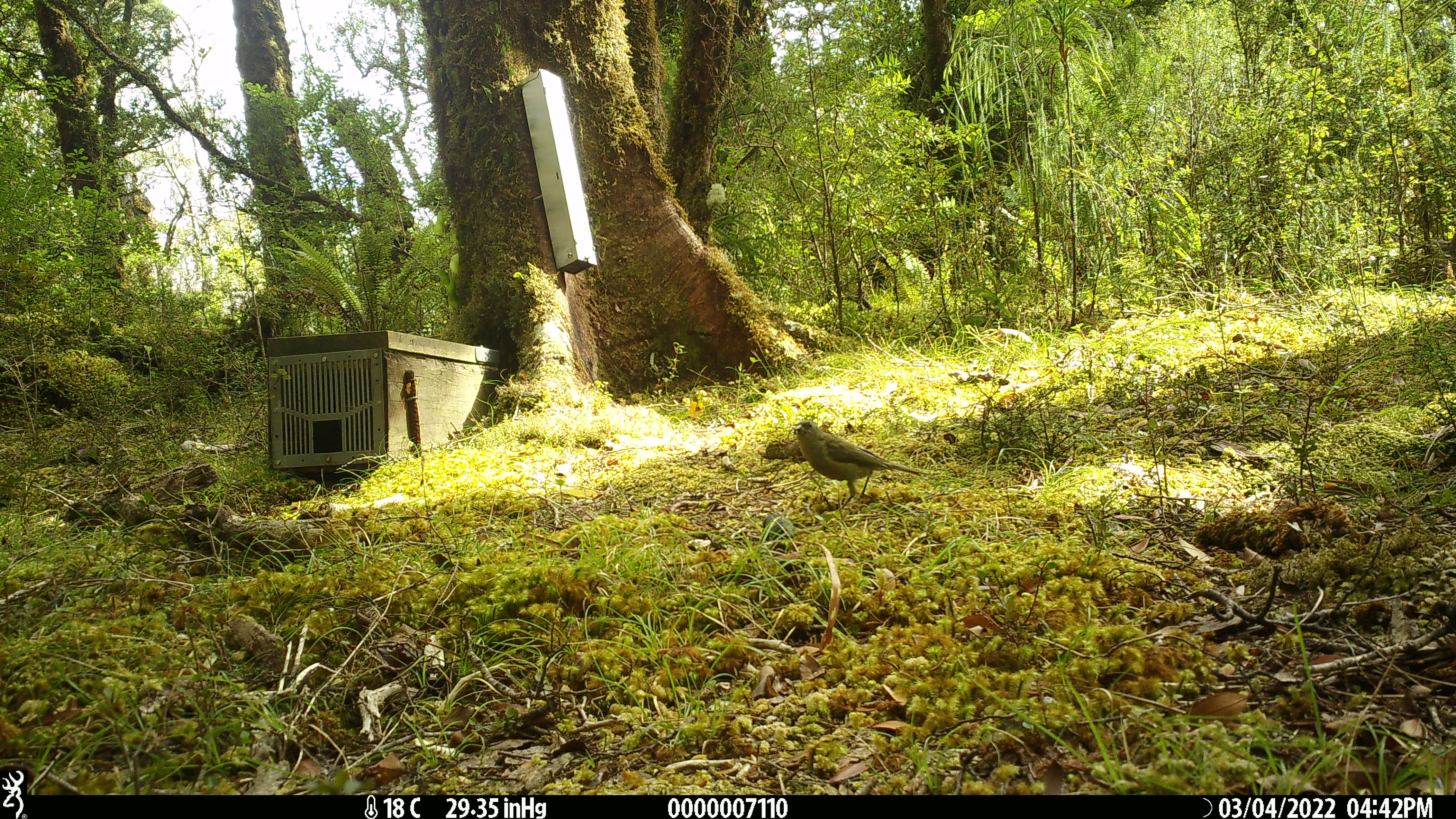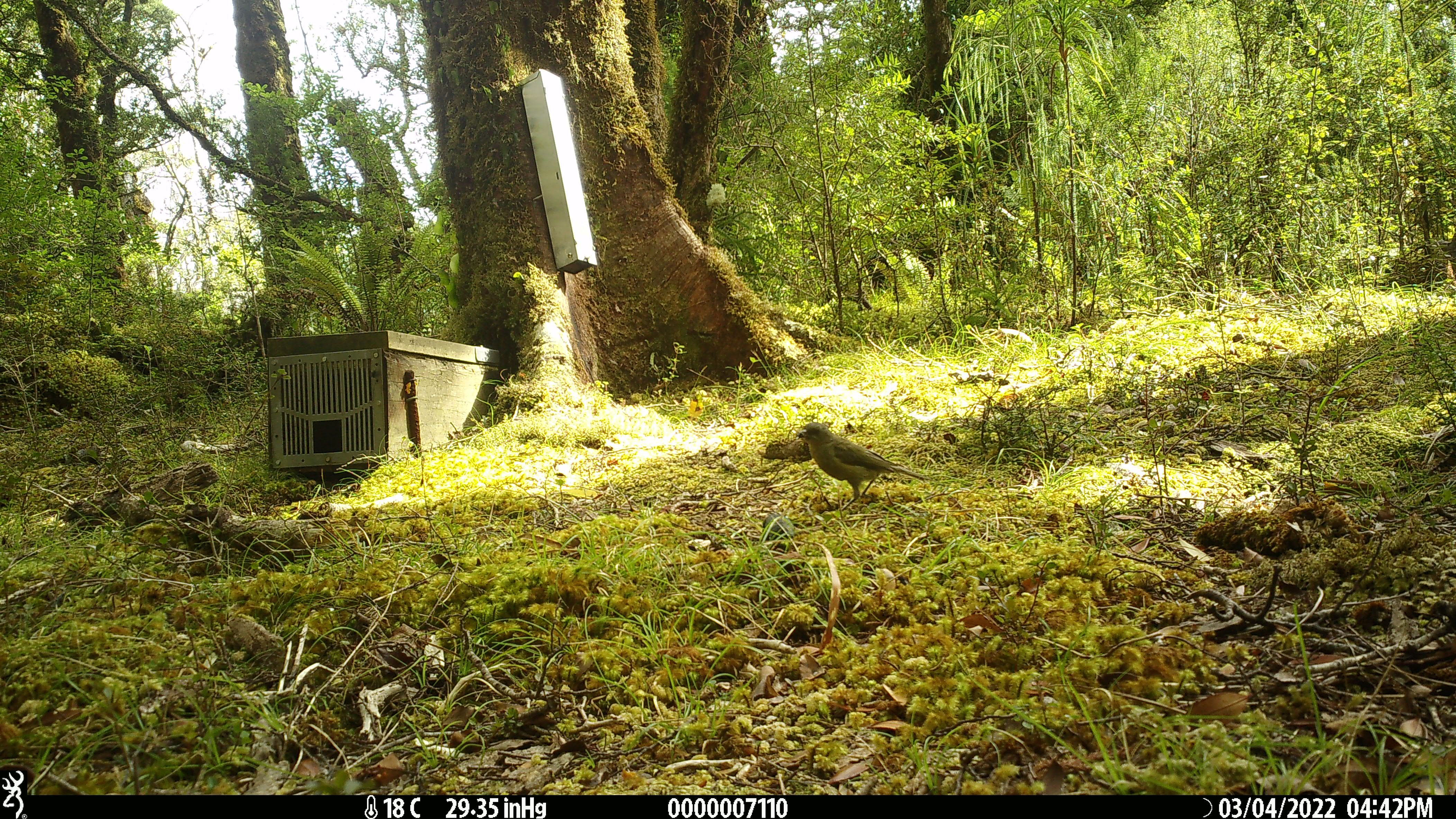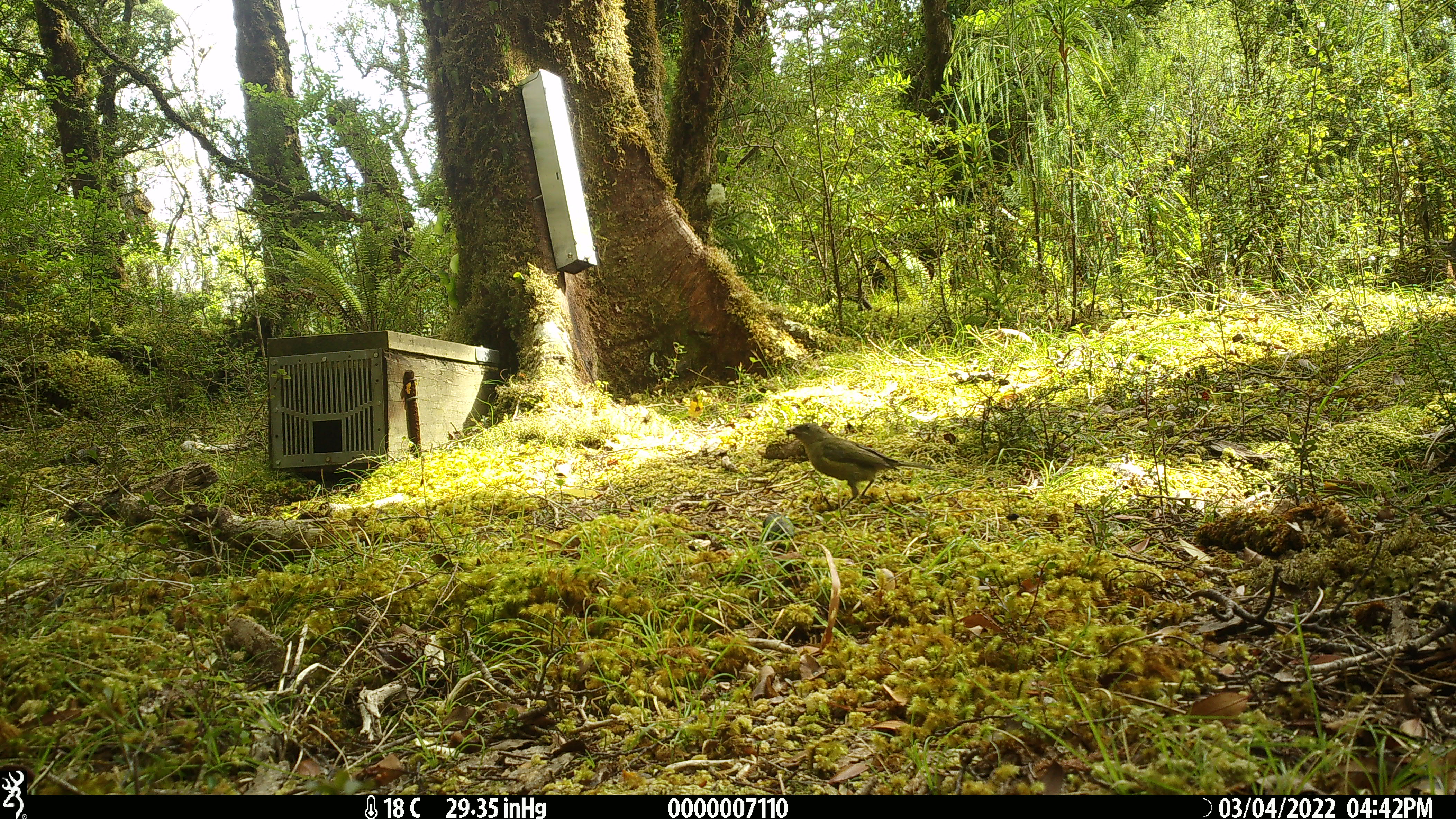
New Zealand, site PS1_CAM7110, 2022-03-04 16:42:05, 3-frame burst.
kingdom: Animalia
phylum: Chordata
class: Aves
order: Passeriformes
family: Meliphagidae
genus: Anthornis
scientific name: Anthornis melanura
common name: new zealand bellbird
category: bellbird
Bellbird (new zealand bellbird) (Anthornis melanura).